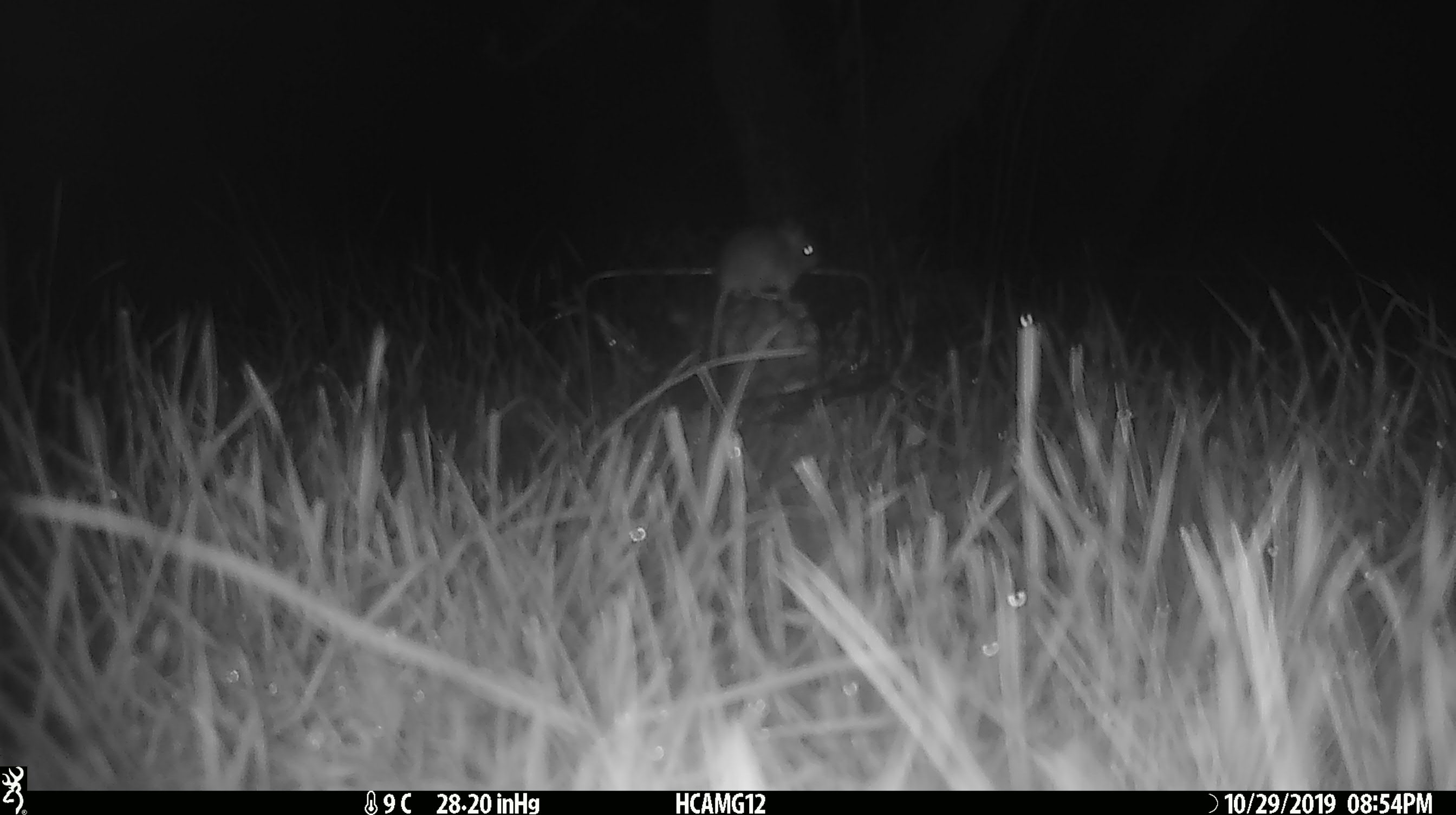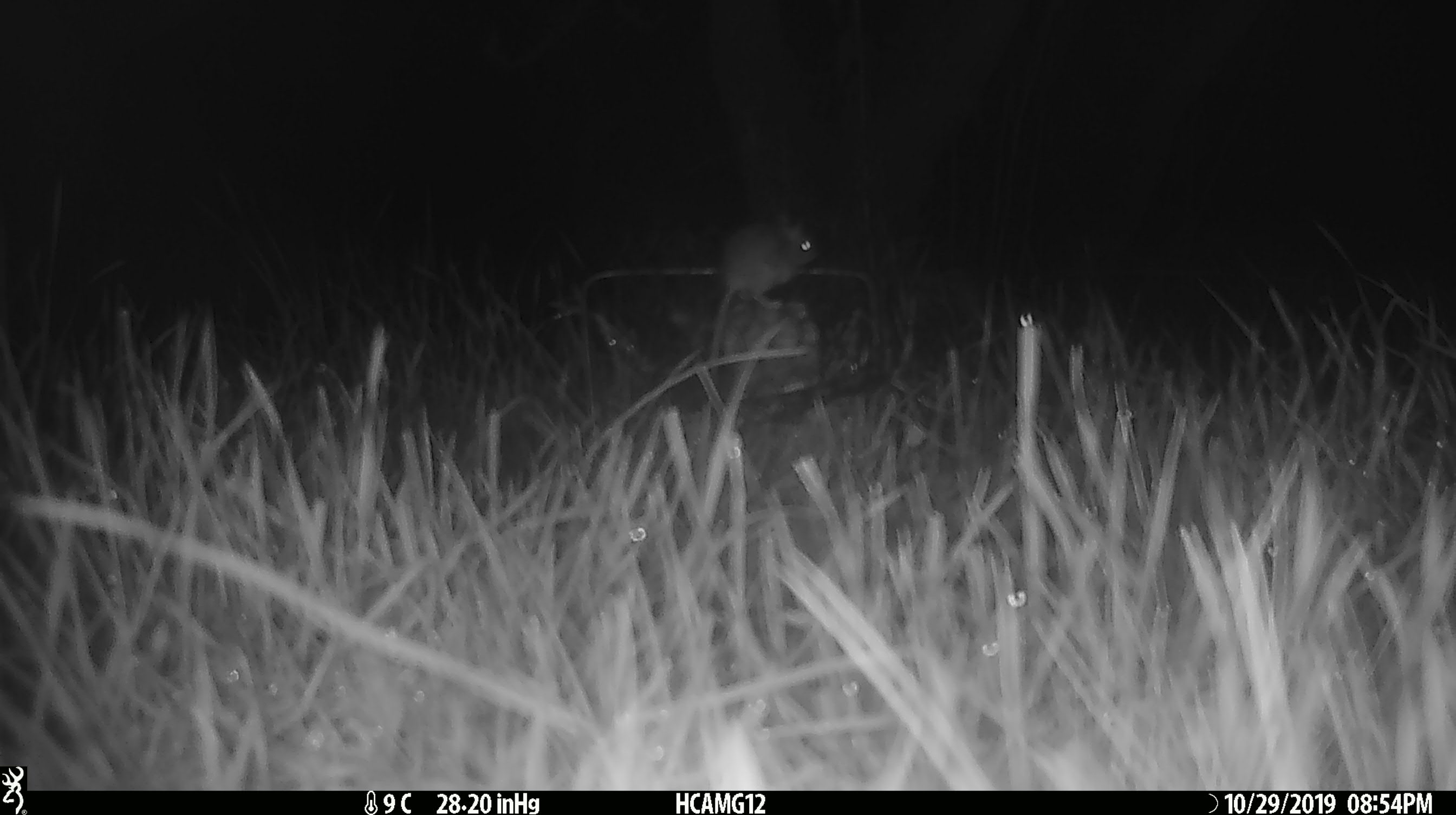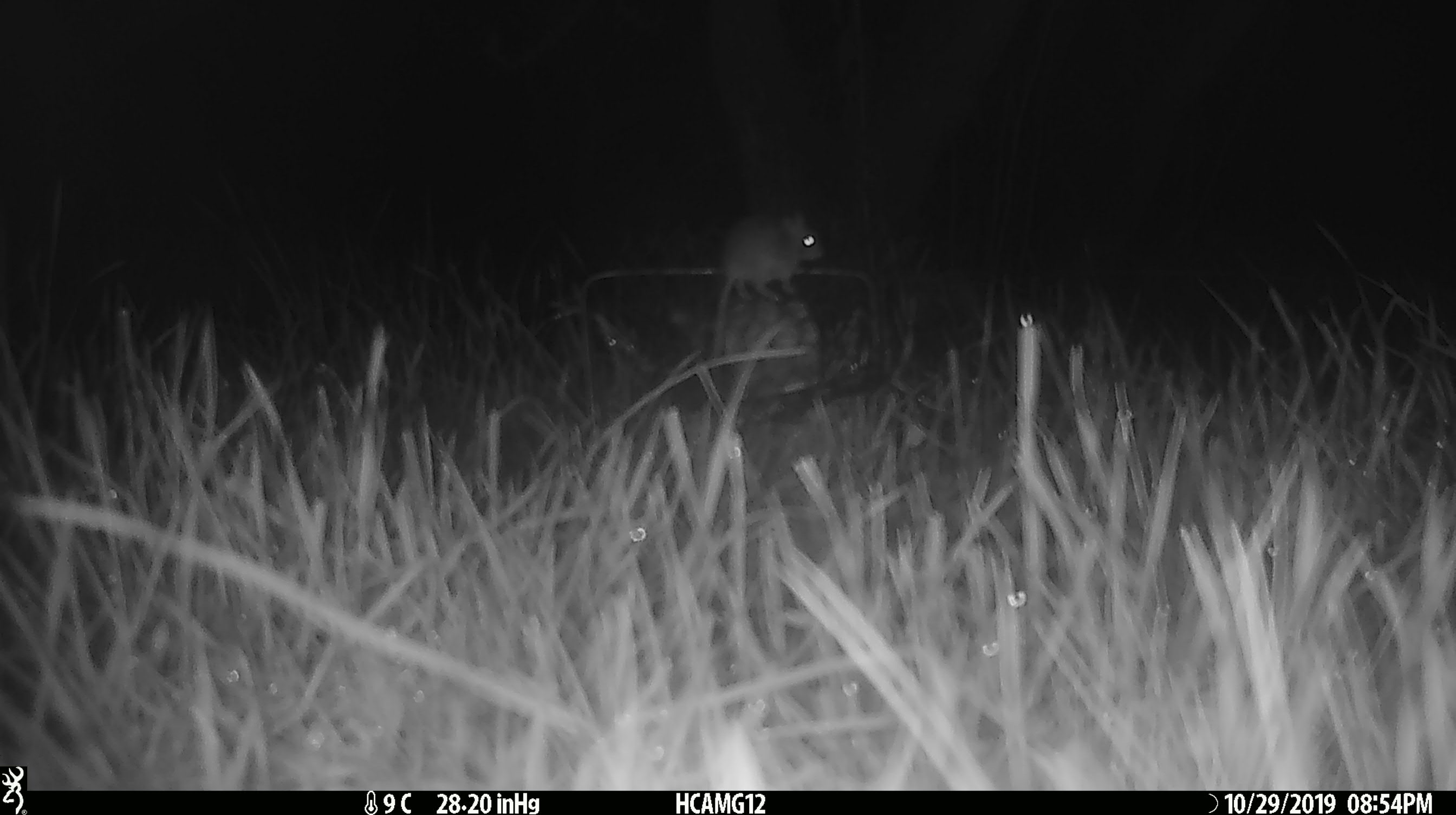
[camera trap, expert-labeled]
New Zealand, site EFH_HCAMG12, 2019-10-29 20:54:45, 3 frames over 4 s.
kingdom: Animalia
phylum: Chordata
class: Mammalia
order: Rodentia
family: Muridae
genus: Mus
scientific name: Mus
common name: mouse